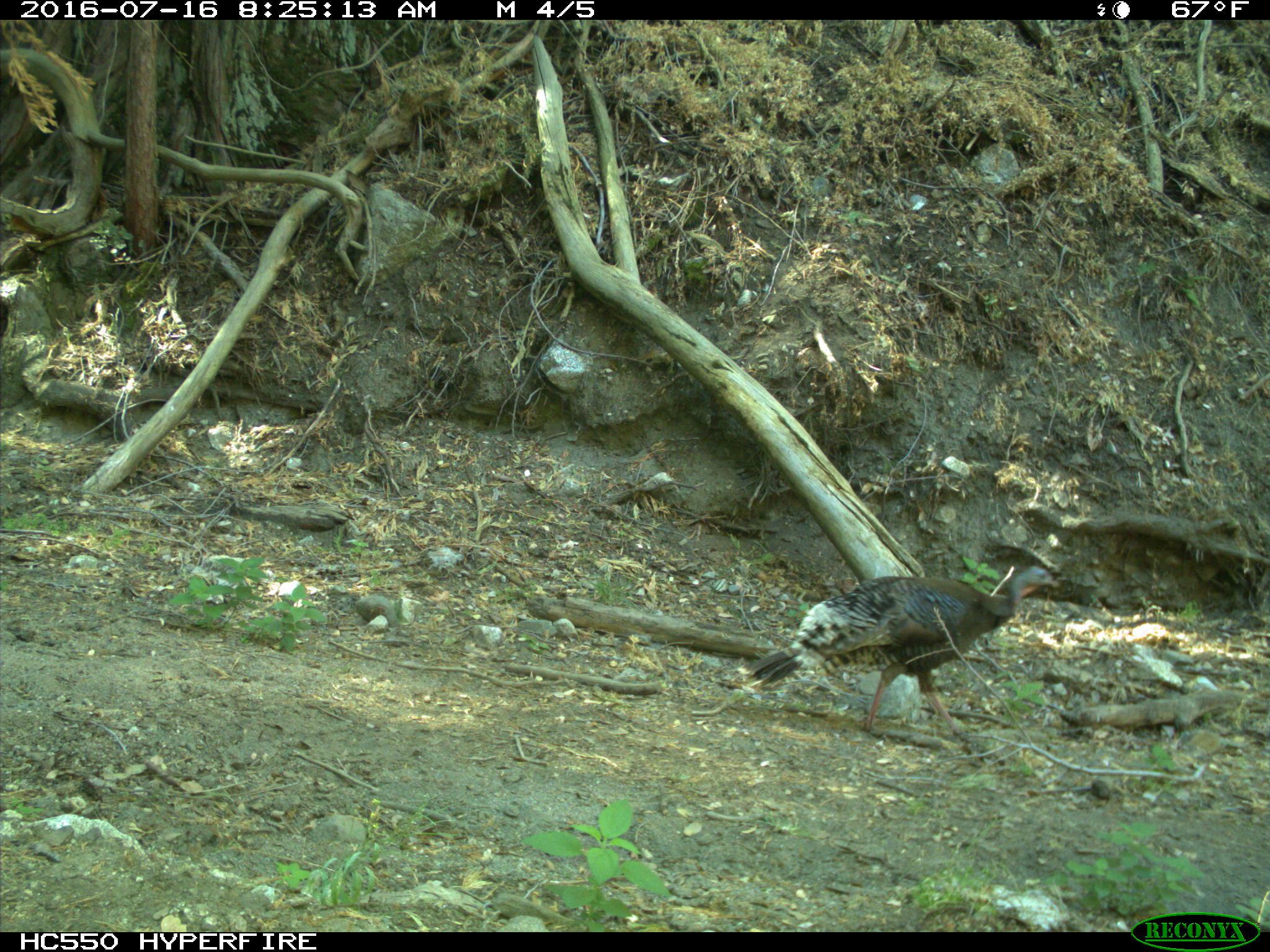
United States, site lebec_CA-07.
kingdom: Animalia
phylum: Chordata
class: Aves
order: Galliformes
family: Phasianidae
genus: Meleagris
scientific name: Meleagris gallopavo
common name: wild turkey